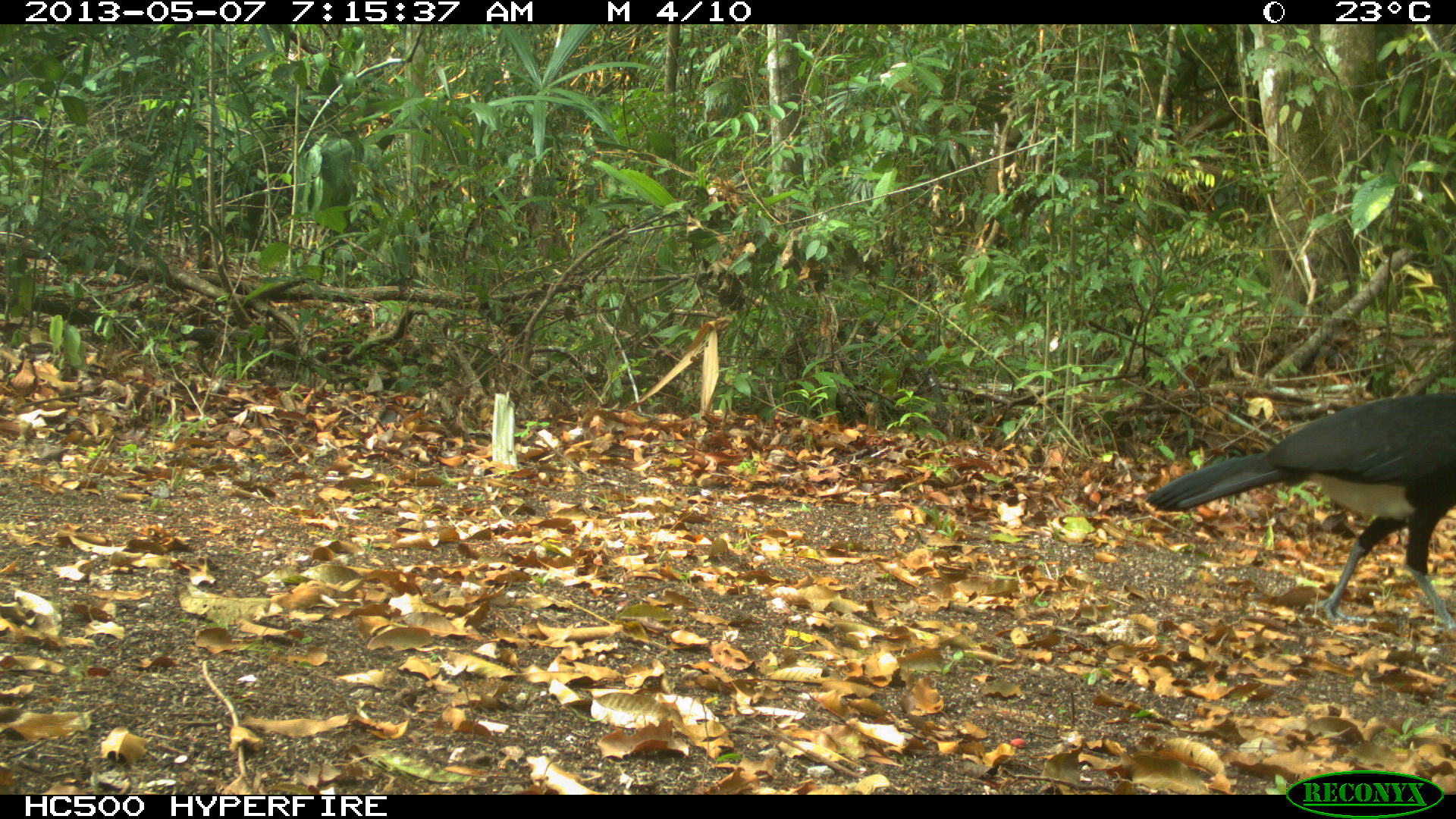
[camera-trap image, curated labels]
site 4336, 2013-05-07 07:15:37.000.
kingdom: Animalia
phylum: Chordata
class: Aves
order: Galliformes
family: Cracidae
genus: Crax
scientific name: Crax rubra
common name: great curassow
Crax rubra (great curassow), count 1, sex male.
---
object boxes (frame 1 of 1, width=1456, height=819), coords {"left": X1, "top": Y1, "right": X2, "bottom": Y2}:
crax rubra: {"left": 1143, "top": 389, "right": 1456, "bottom": 639}